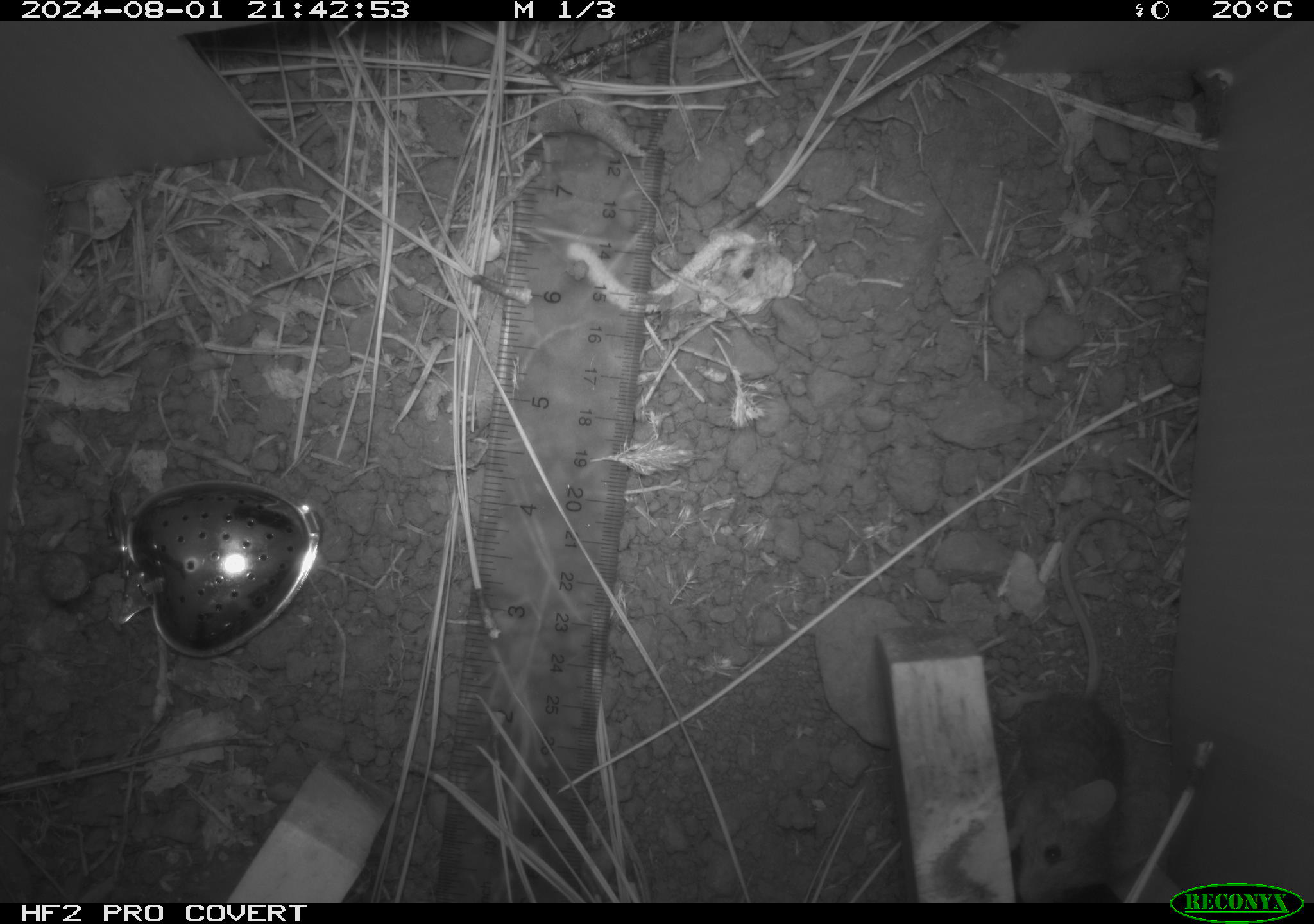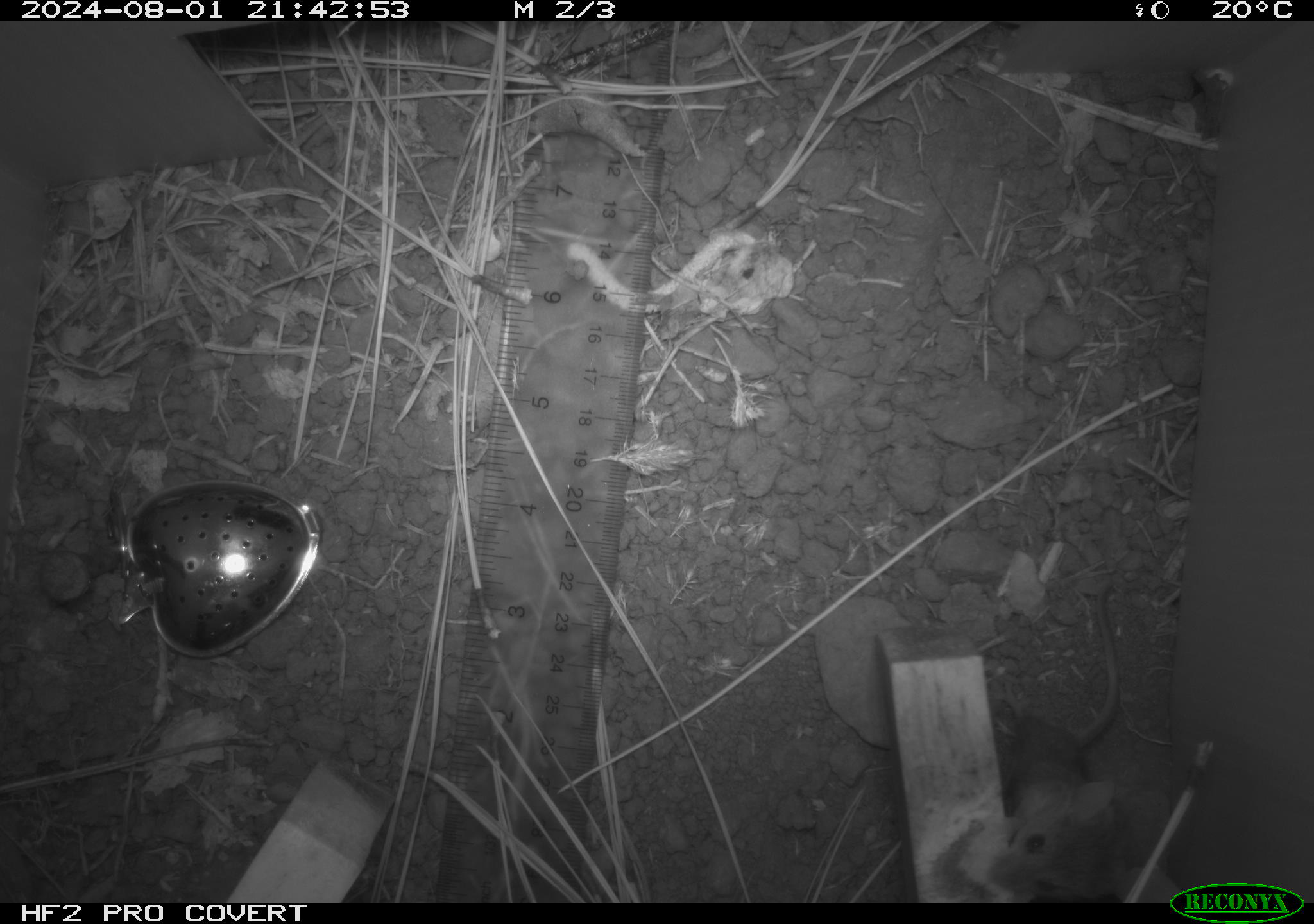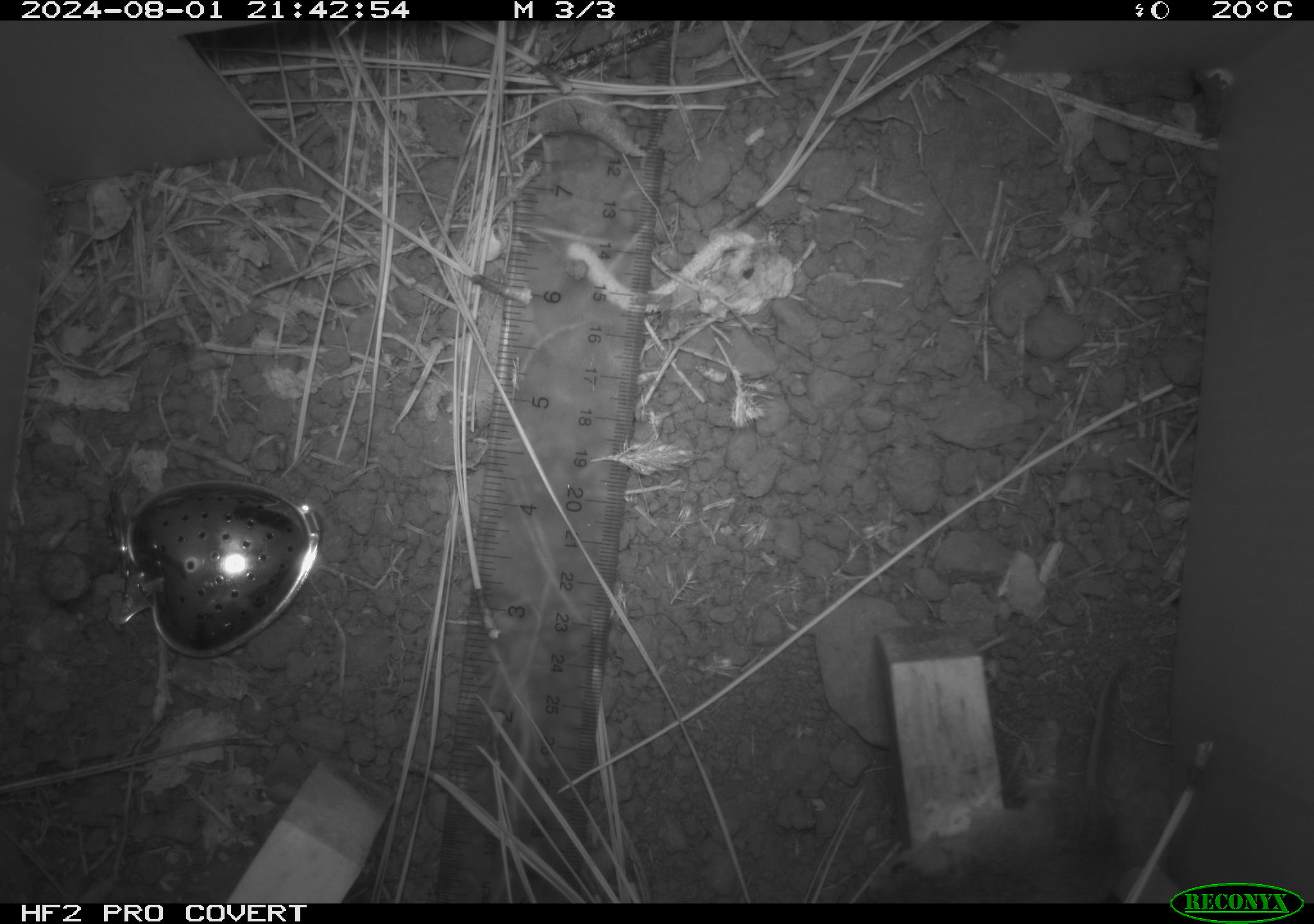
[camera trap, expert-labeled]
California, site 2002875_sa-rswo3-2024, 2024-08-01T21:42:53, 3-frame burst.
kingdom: Animalia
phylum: Chordata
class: Mammalia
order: Rodentia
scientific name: Rodentia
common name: mouse species